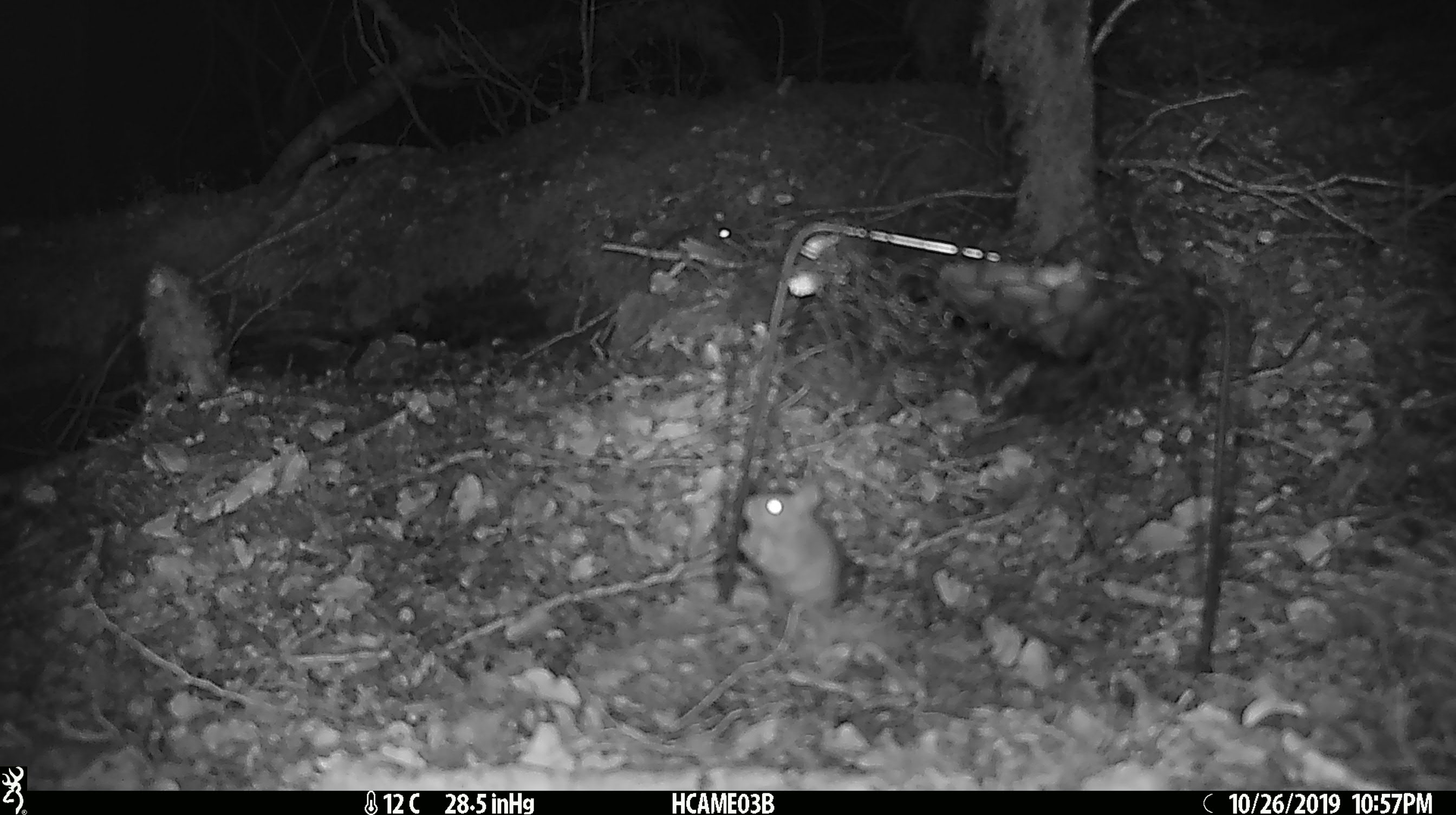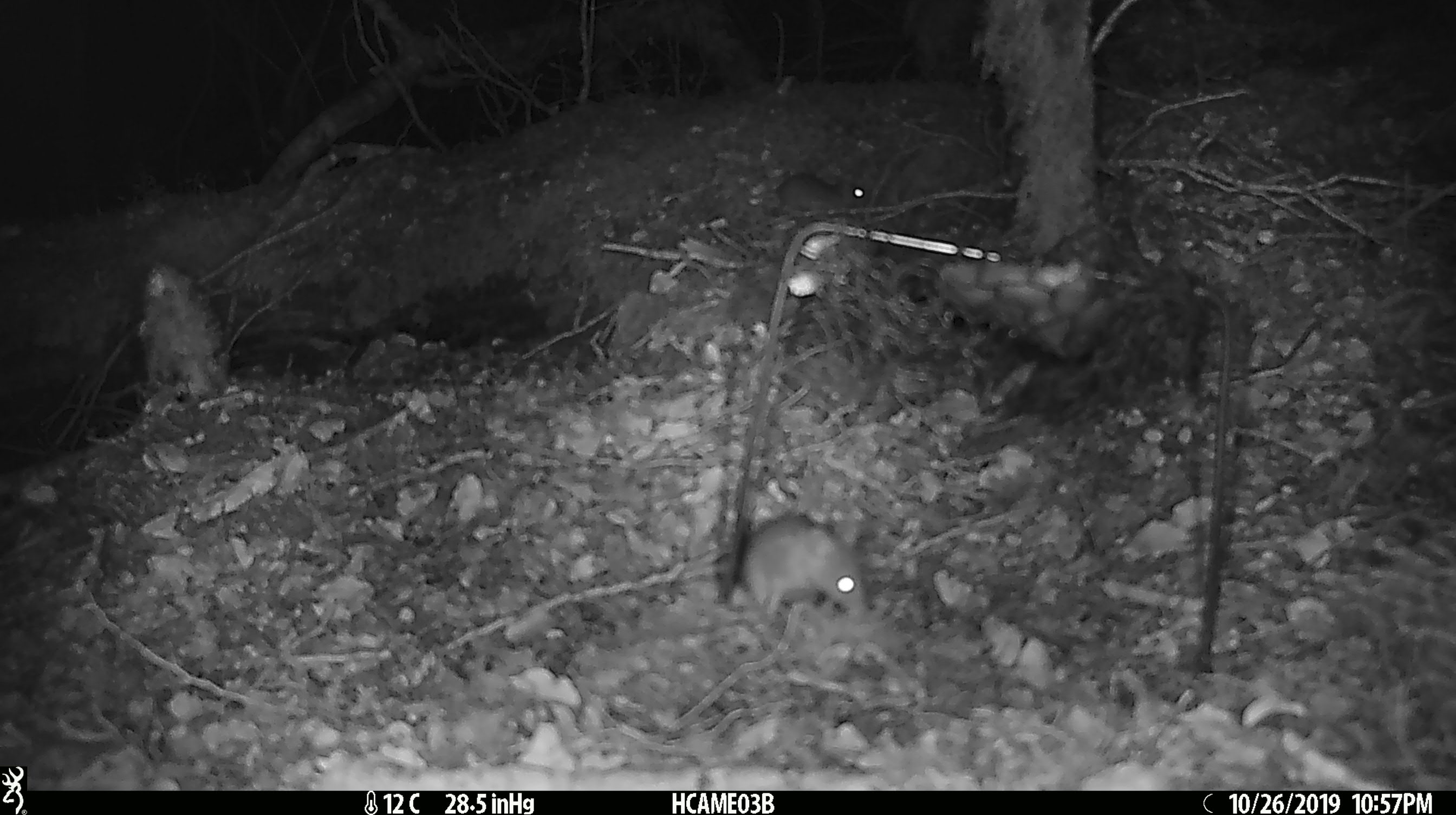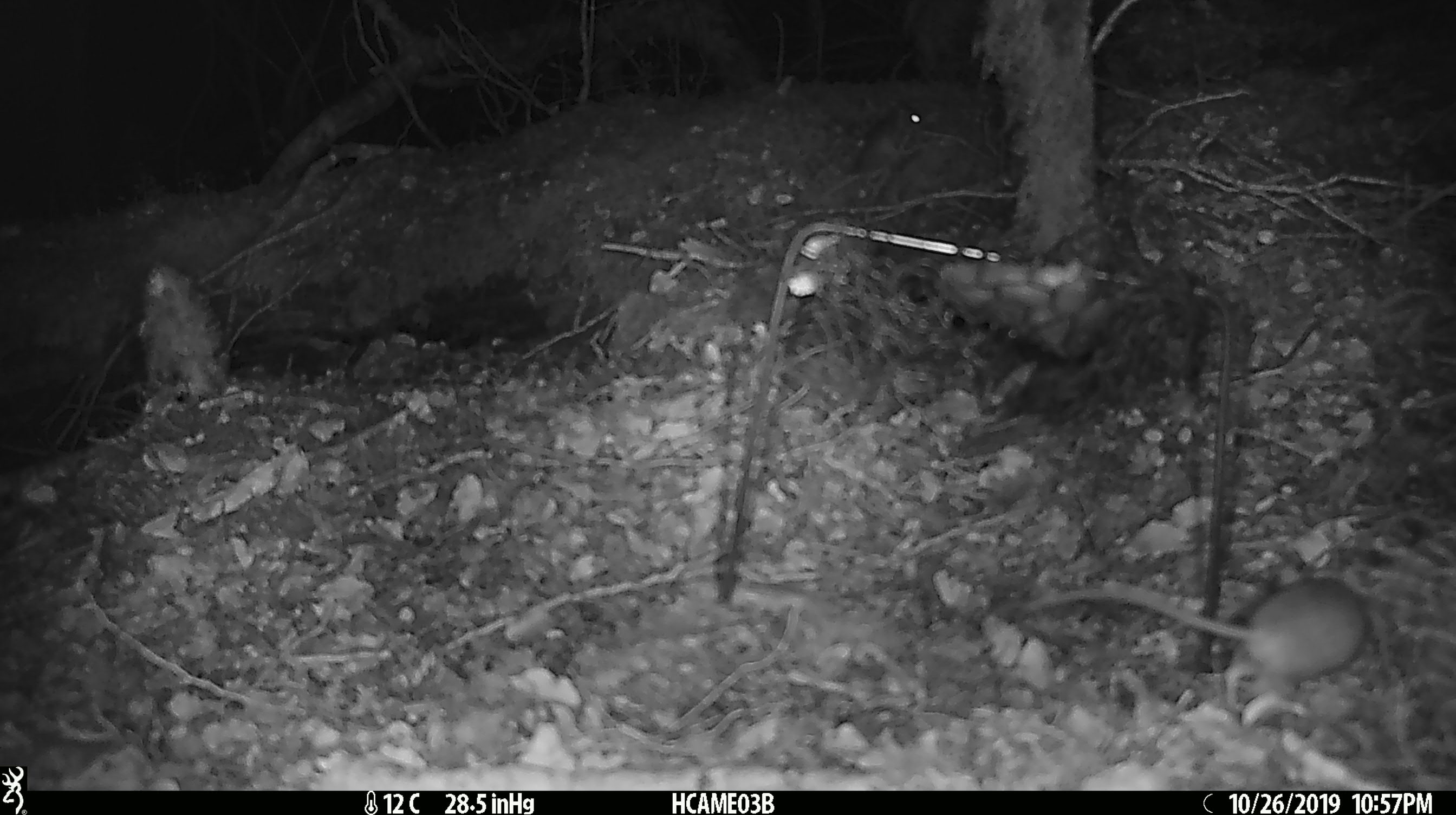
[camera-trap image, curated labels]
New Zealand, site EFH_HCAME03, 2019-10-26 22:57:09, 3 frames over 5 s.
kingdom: Animalia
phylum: Chordata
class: Mammalia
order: Rodentia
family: Muridae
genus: Mus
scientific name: Mus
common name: mouse